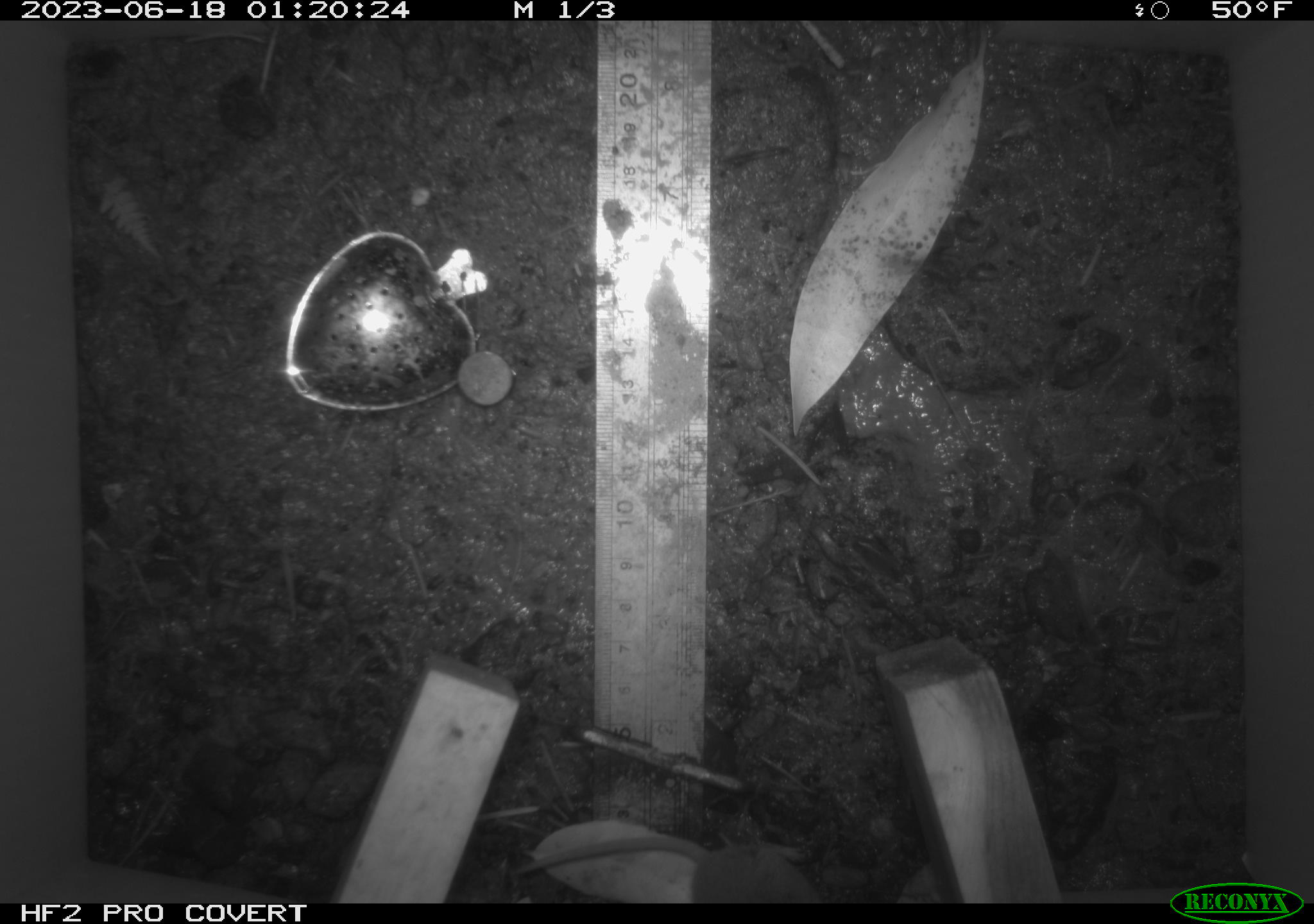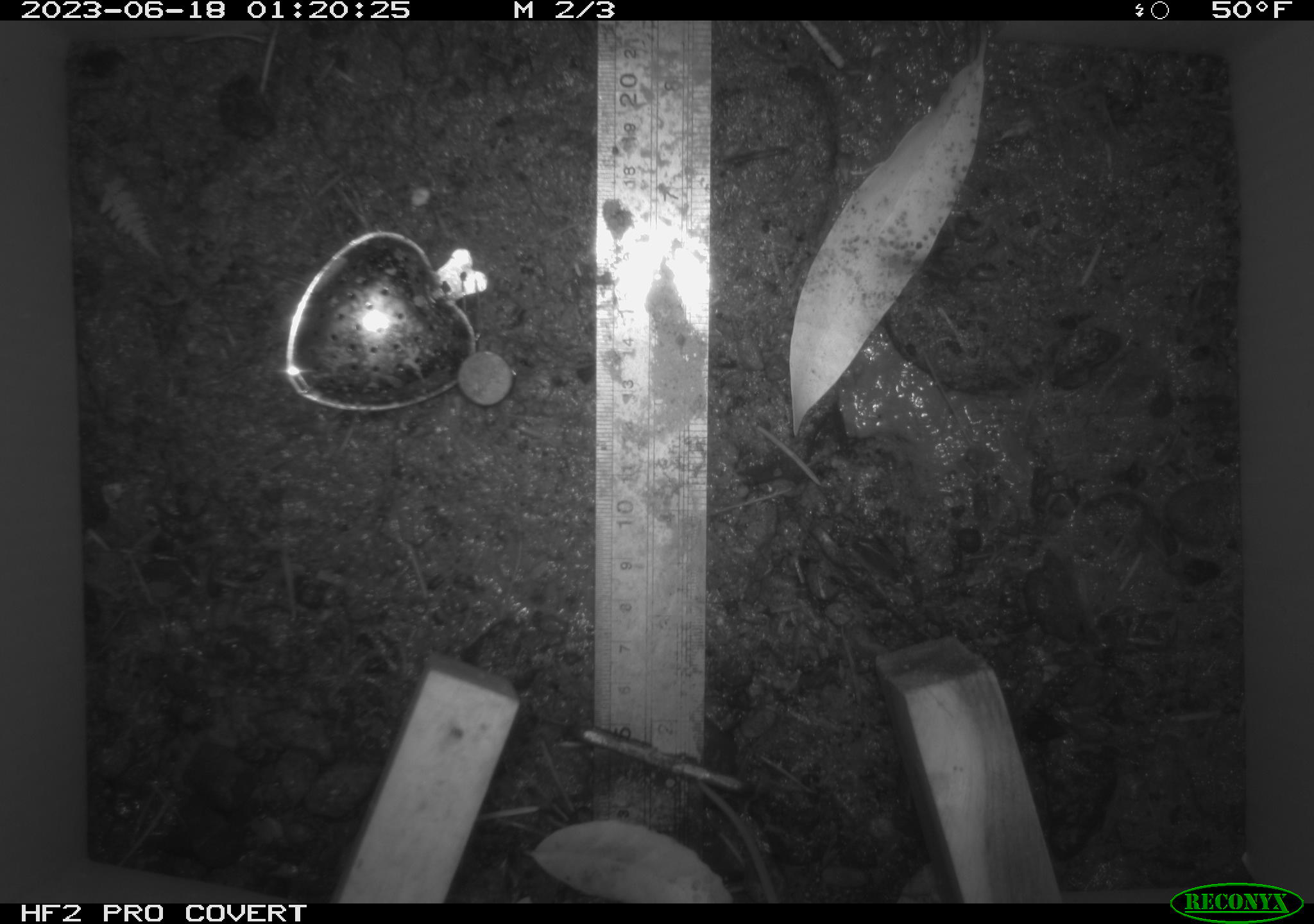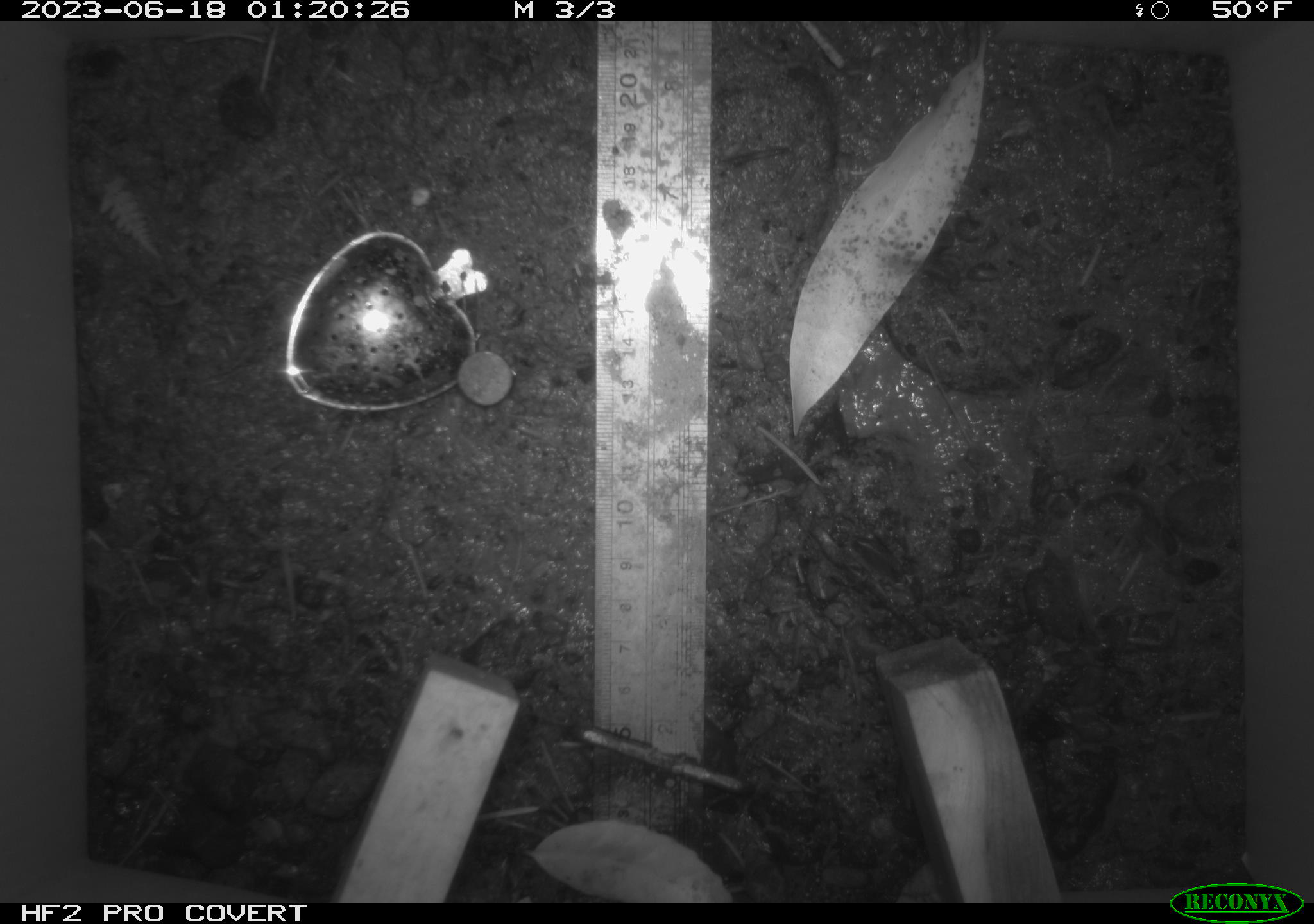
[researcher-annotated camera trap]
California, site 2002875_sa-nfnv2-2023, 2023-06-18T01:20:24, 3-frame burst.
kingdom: Animalia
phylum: Chordata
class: Mammalia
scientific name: Mammalia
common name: small mammal